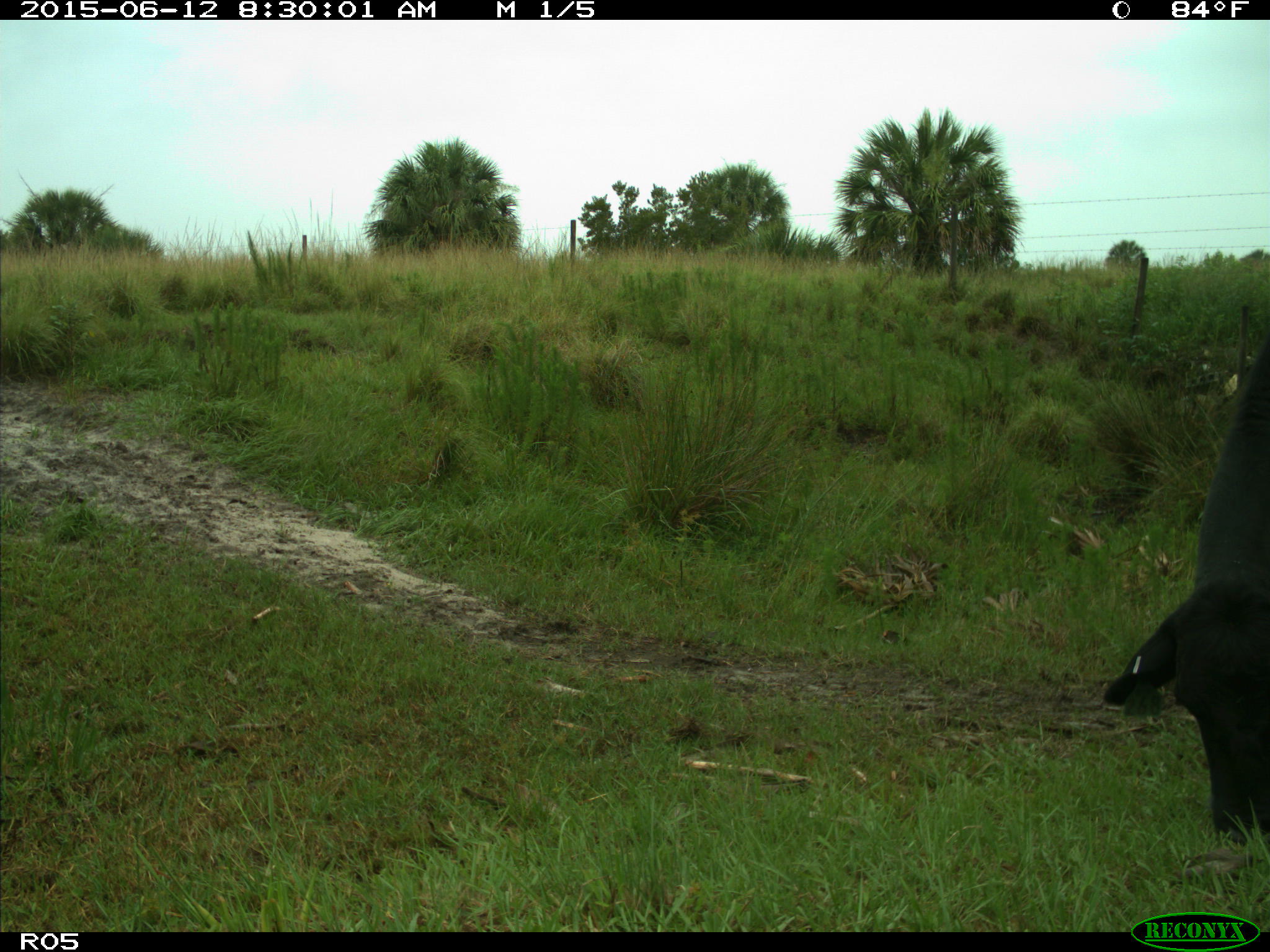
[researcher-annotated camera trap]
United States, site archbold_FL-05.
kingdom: Animalia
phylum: Chordata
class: Mammalia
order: Artiodactyla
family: Bovidae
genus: Bos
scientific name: Bos taurus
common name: domestic cow